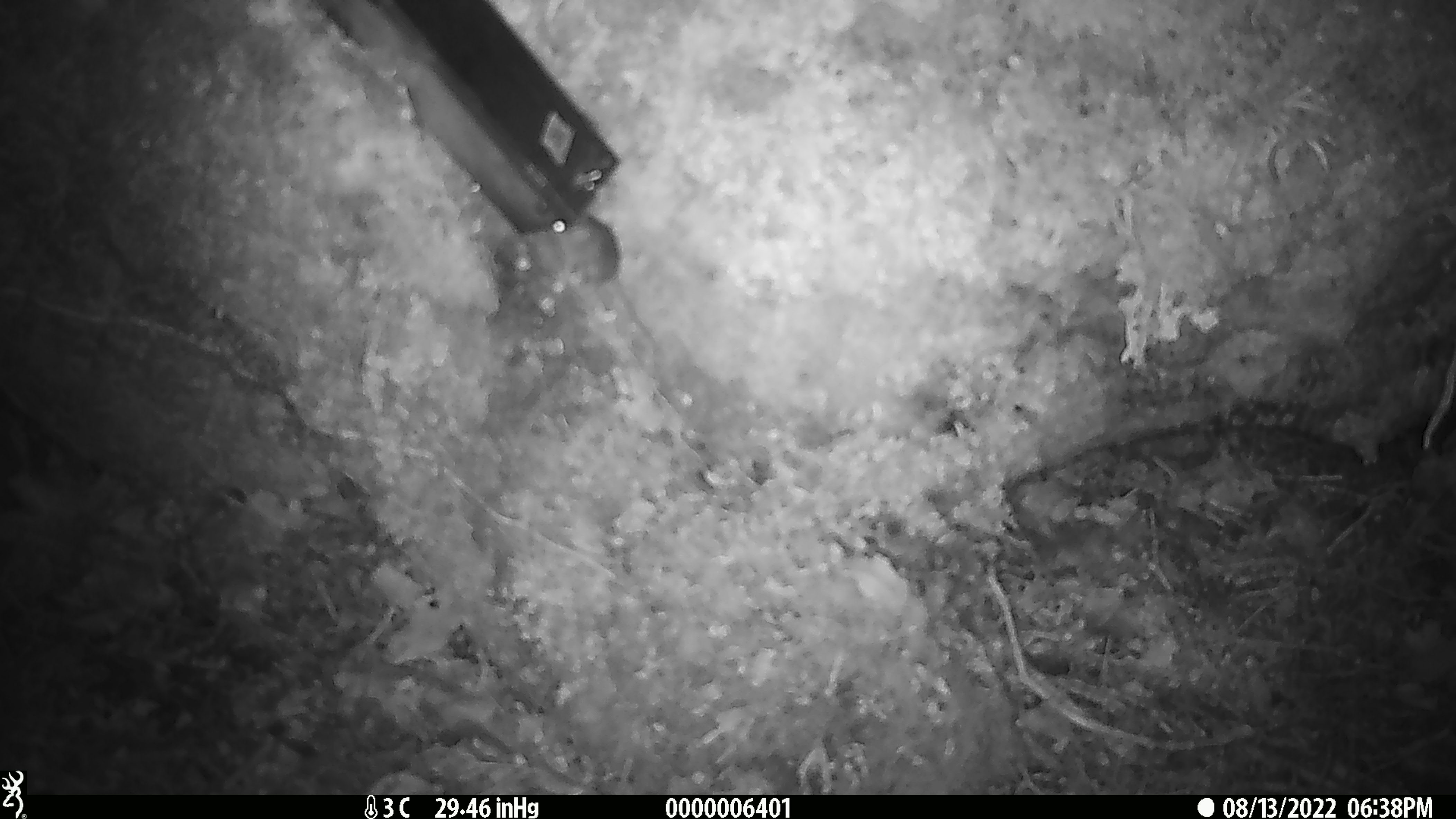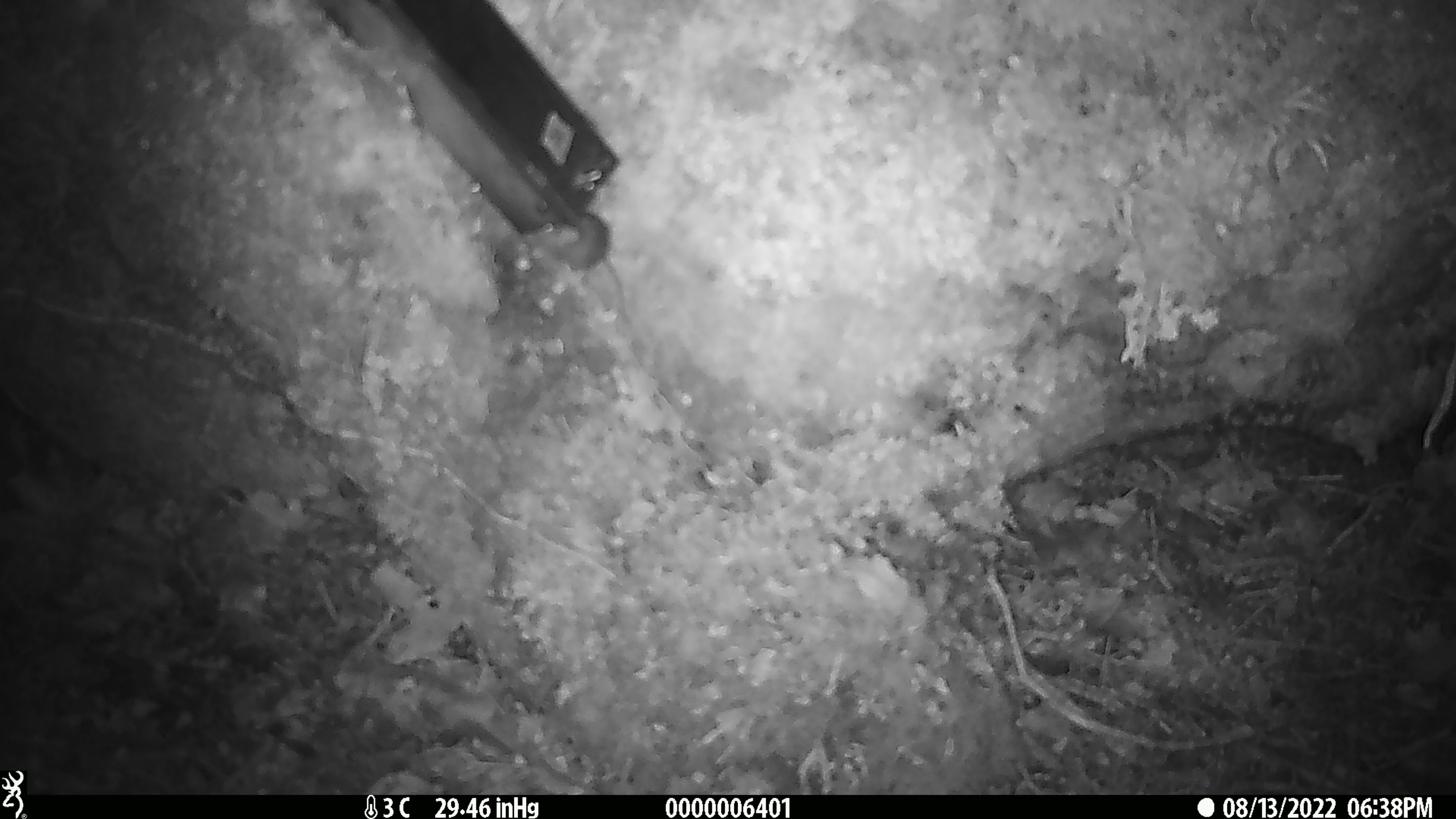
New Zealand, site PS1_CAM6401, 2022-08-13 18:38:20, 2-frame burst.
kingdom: Animalia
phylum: Chordata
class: Mammalia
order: Rodentia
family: Muridae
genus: Mus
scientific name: Mus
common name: mouse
Mouse (Mus).